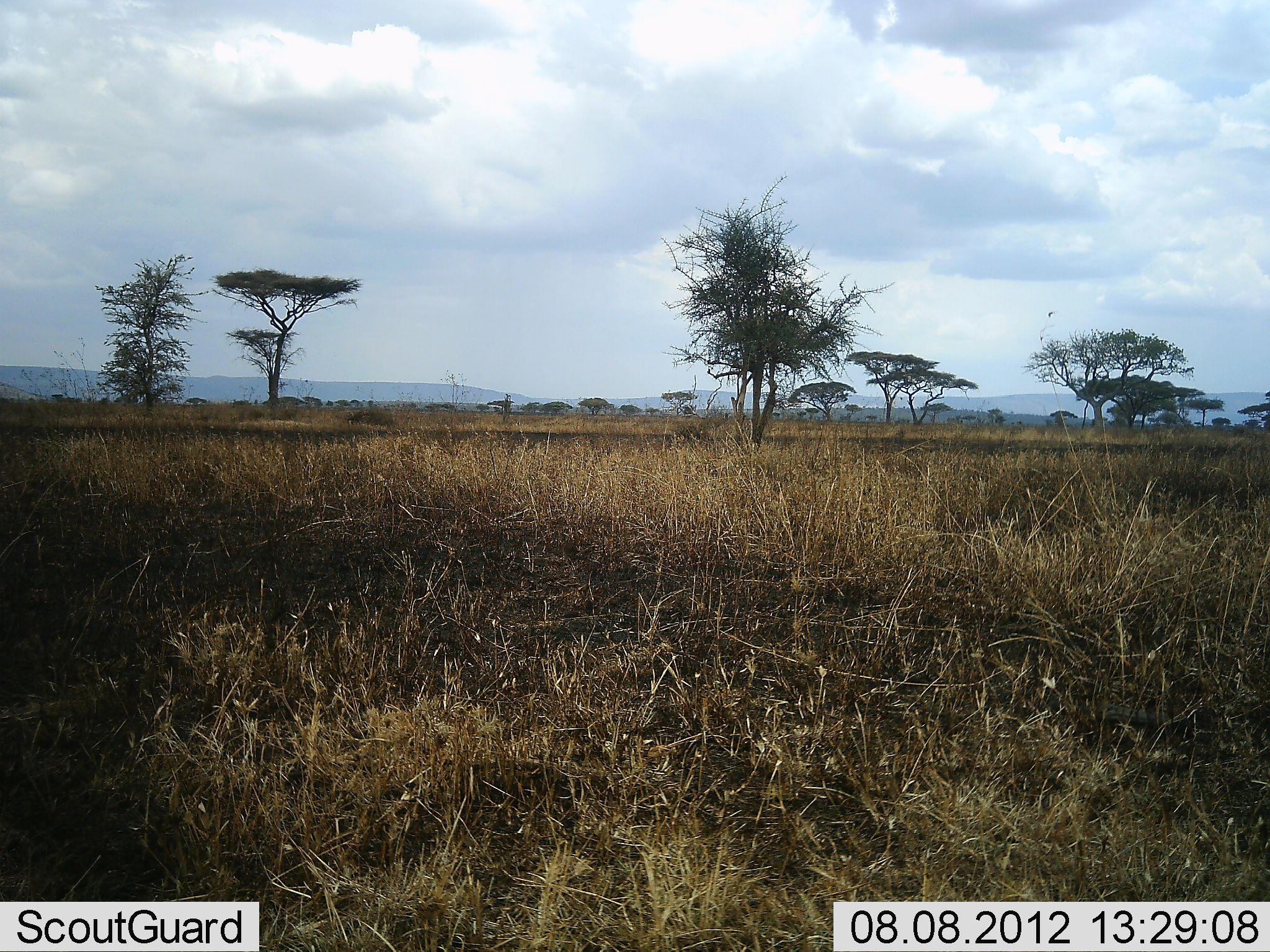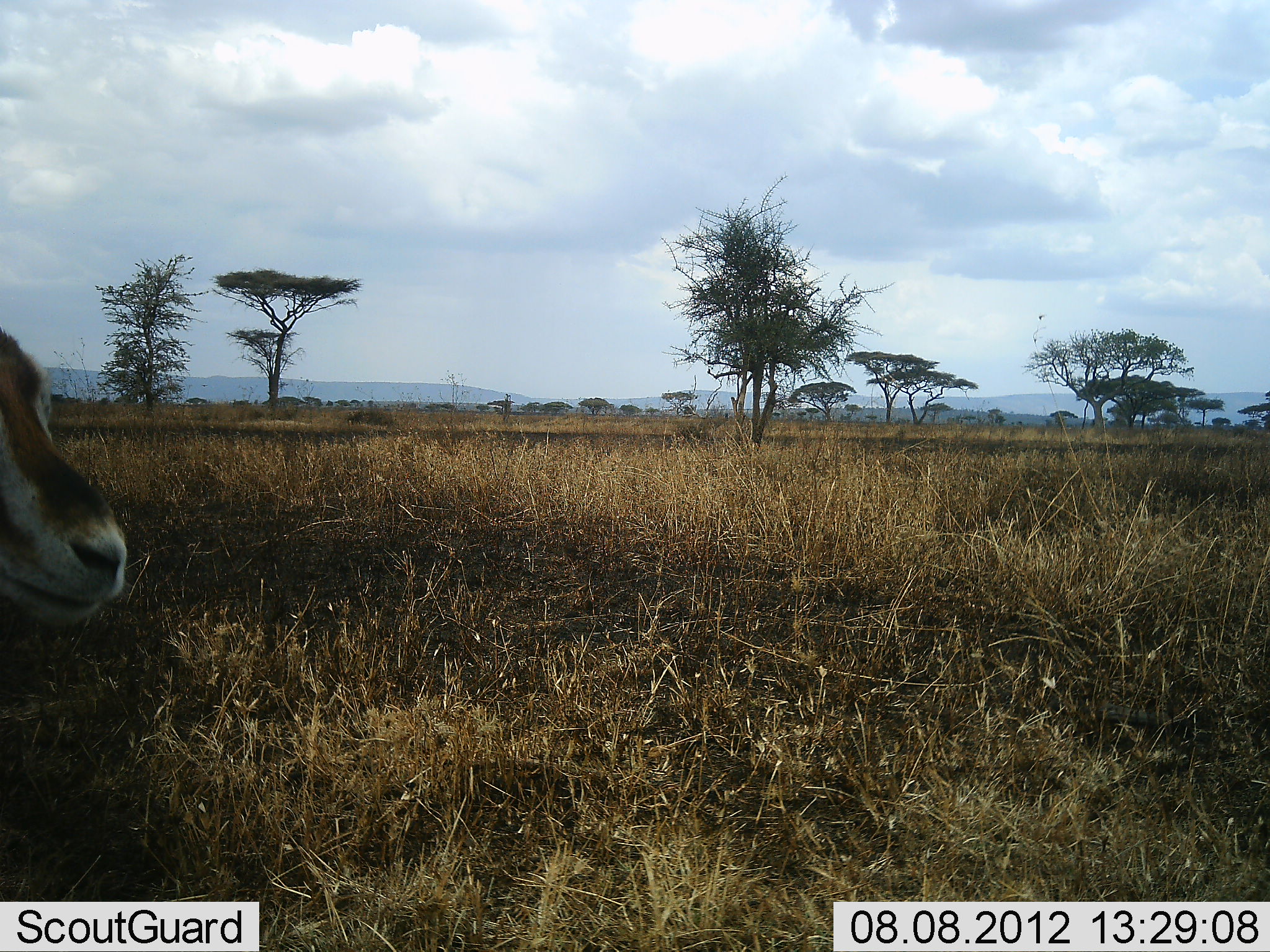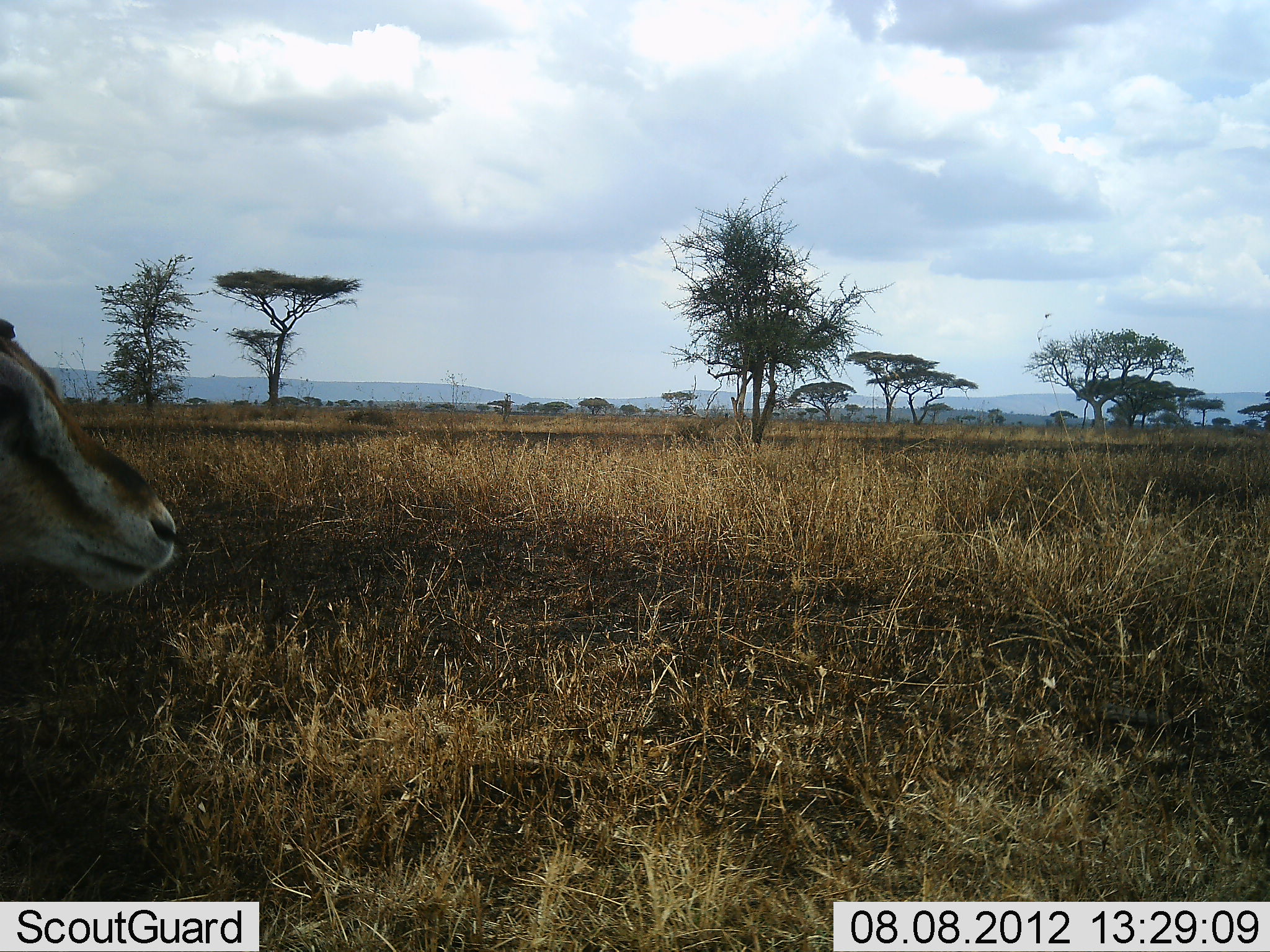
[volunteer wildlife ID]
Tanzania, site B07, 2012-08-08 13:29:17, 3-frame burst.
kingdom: Animalia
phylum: Chordata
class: Mammalia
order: Artiodactyla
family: Bovidae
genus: Nanger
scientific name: Nanger granti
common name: grant's gazelle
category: gazellegrants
Gazellegrants (grant's gazelle) (Nanger granti), count 1. Behavior (volunteer vote fractions): standing 70%, resting 0%, moving 30%, interacting 0%. Young present (vote fraction): 0%. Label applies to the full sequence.